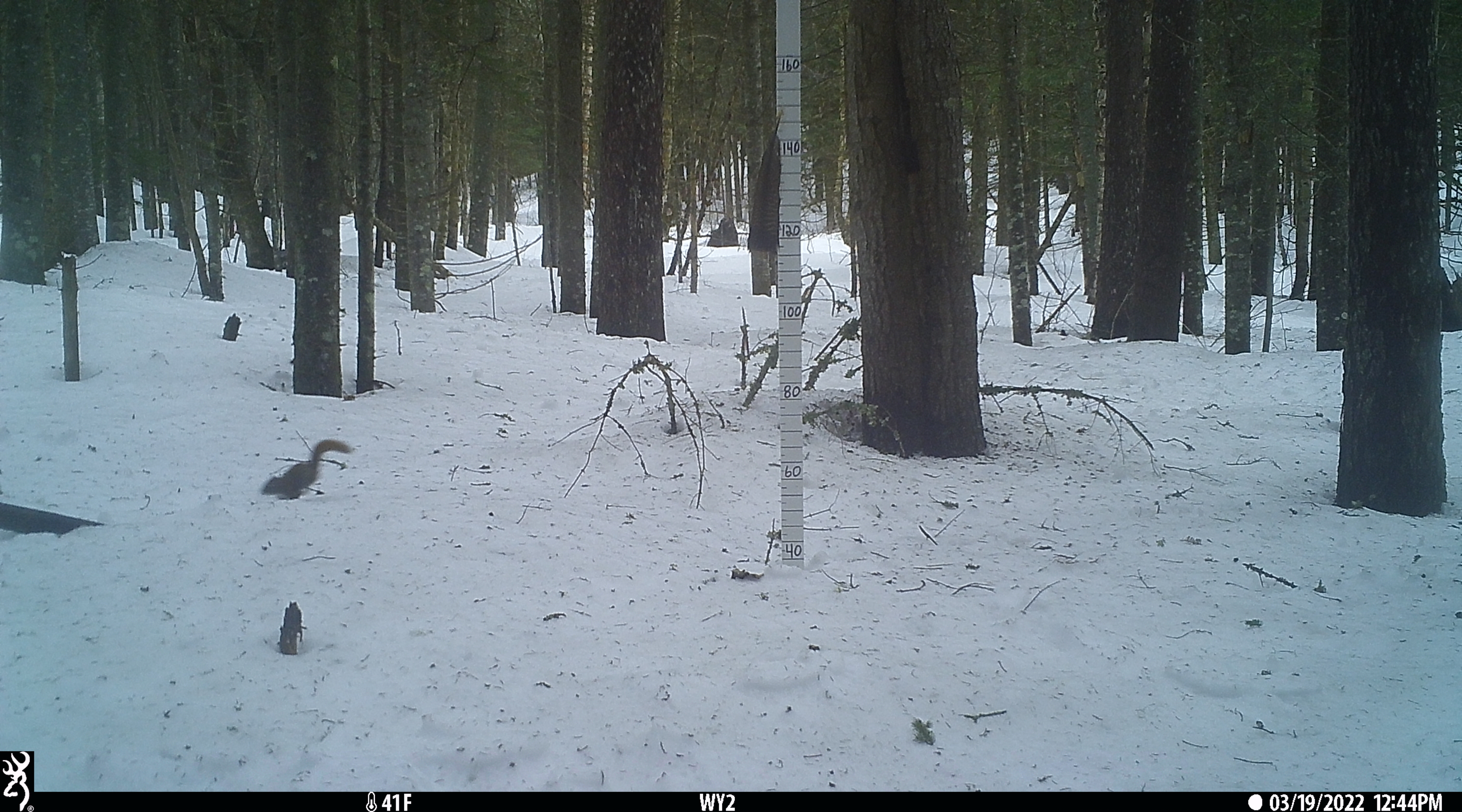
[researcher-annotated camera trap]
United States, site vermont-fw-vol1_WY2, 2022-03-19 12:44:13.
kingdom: Animalia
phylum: Chordata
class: Mammalia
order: Rodentia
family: Sciuridae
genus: Tamiasciurus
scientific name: Tamiasciurus hudsonicus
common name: red squirrel